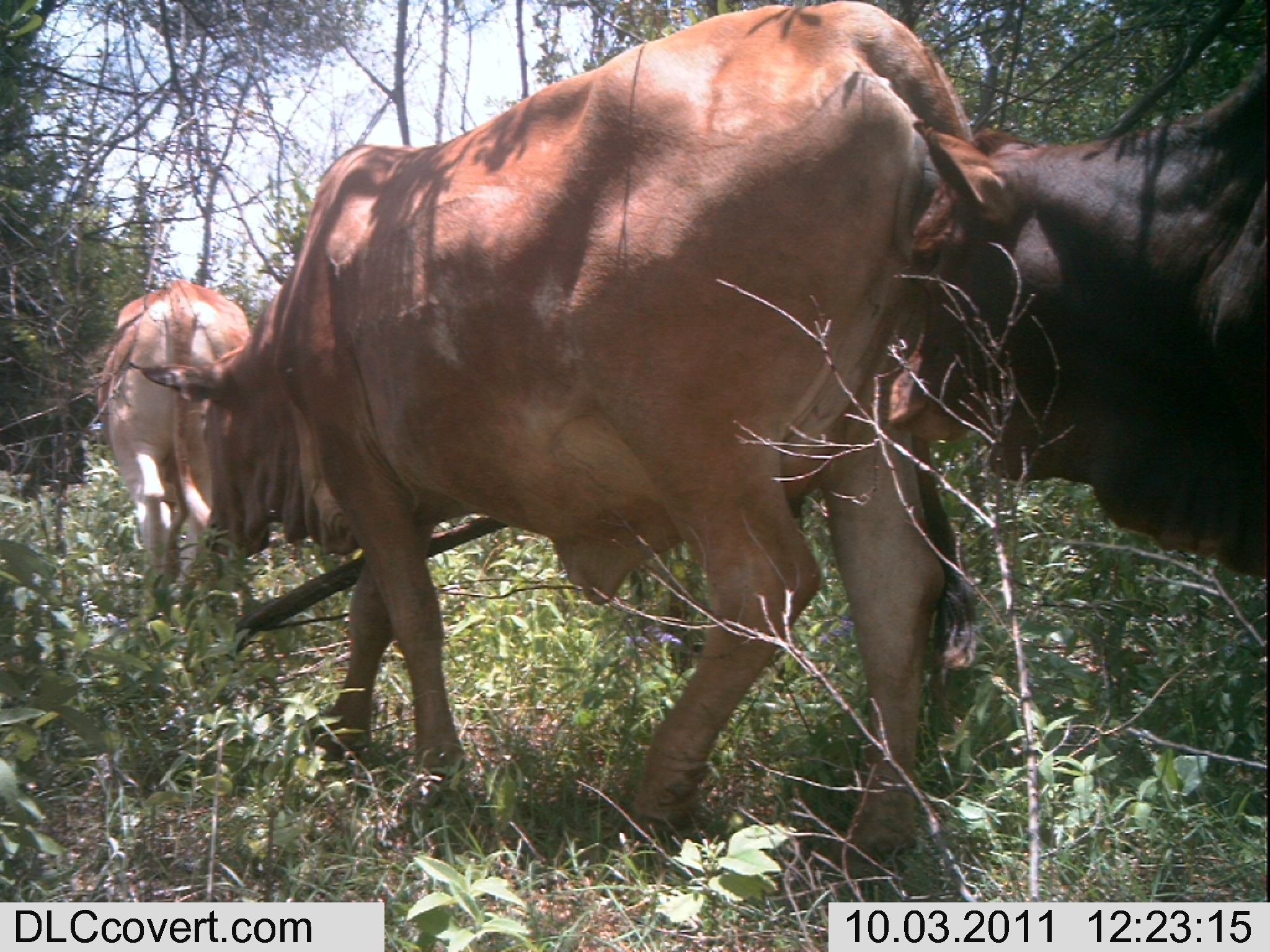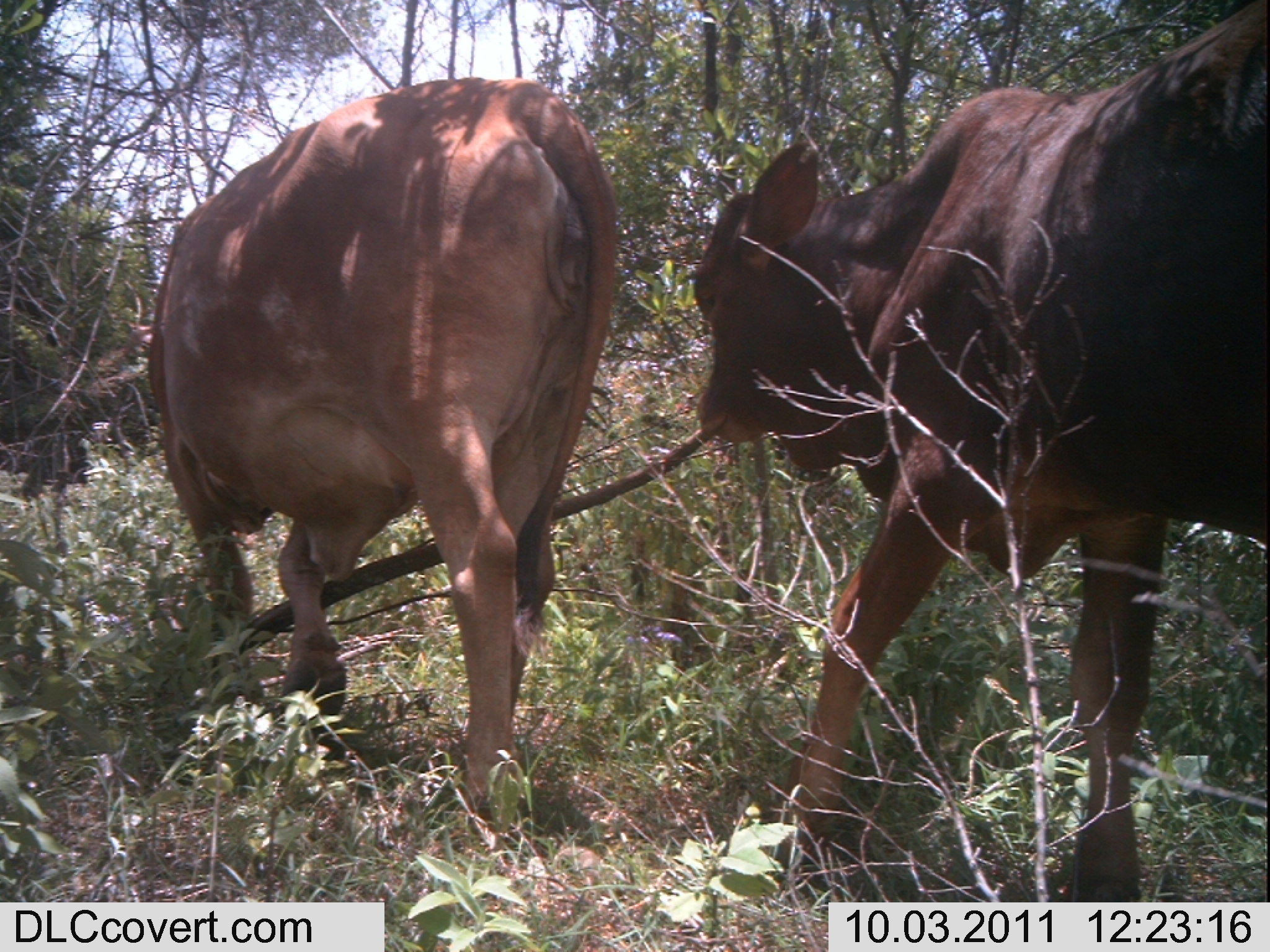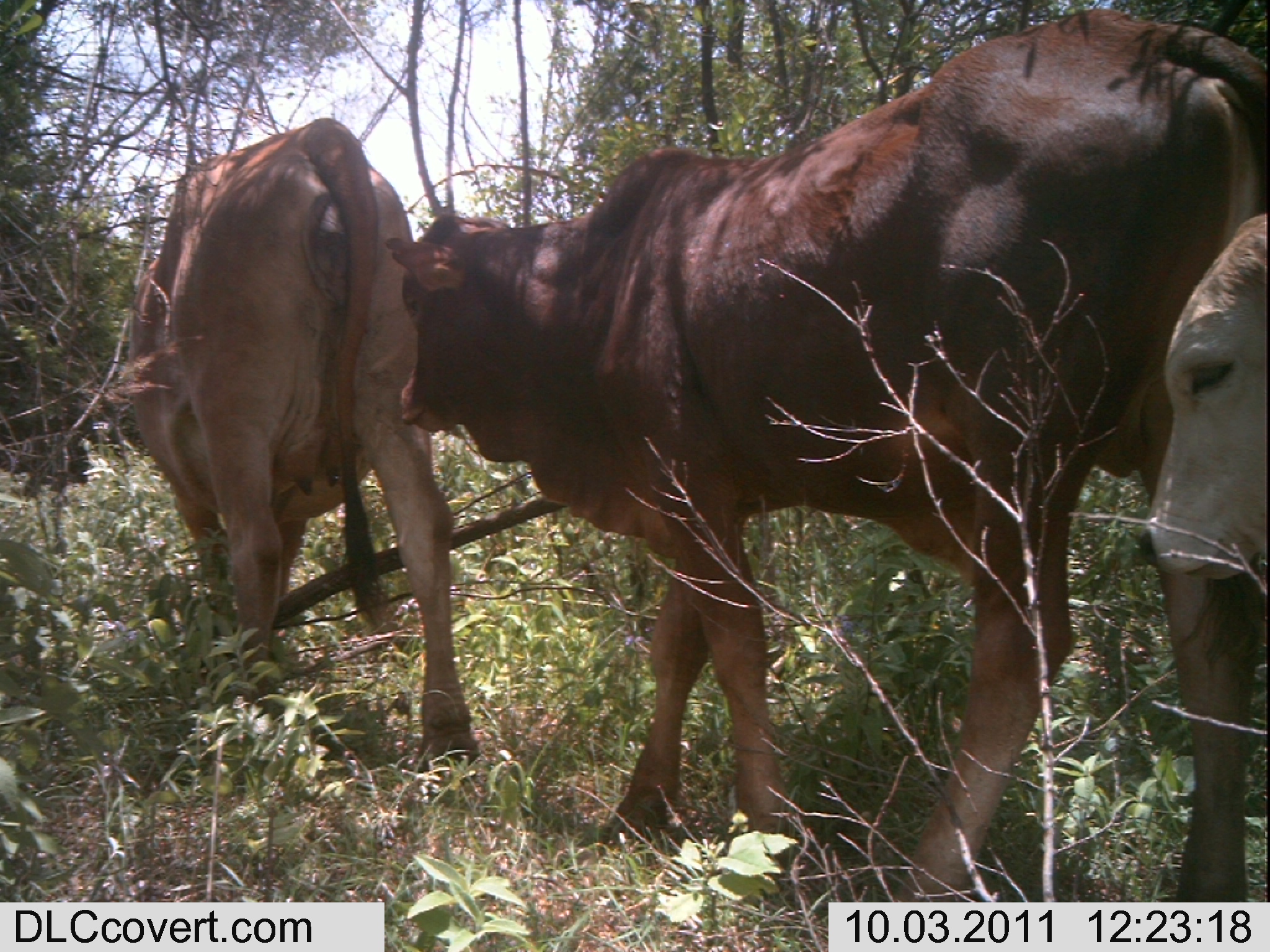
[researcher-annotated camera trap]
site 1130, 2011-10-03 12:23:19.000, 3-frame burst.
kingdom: Animalia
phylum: Chordata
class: Mammalia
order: Artiodactyla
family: Bovidae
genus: Bos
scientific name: Bos taurus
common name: domestic cattle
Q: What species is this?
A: Bos taurus (domestic cattle).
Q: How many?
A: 3.